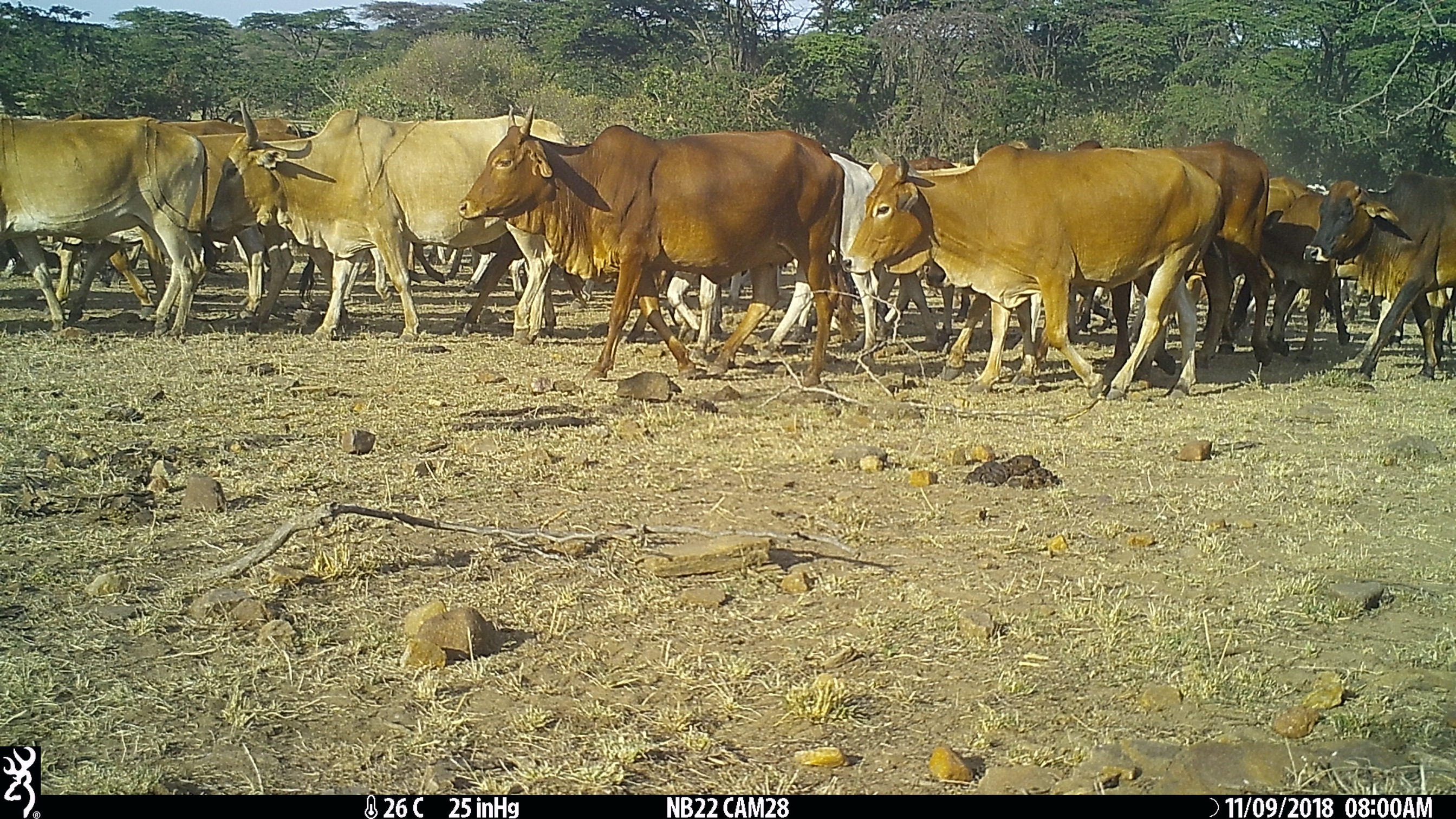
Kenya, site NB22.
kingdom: Animalia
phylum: Chordata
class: Mammalia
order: Artiodactyla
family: Bovidae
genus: Bos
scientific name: Bos taurus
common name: cattle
Cattle (Bos taurus).